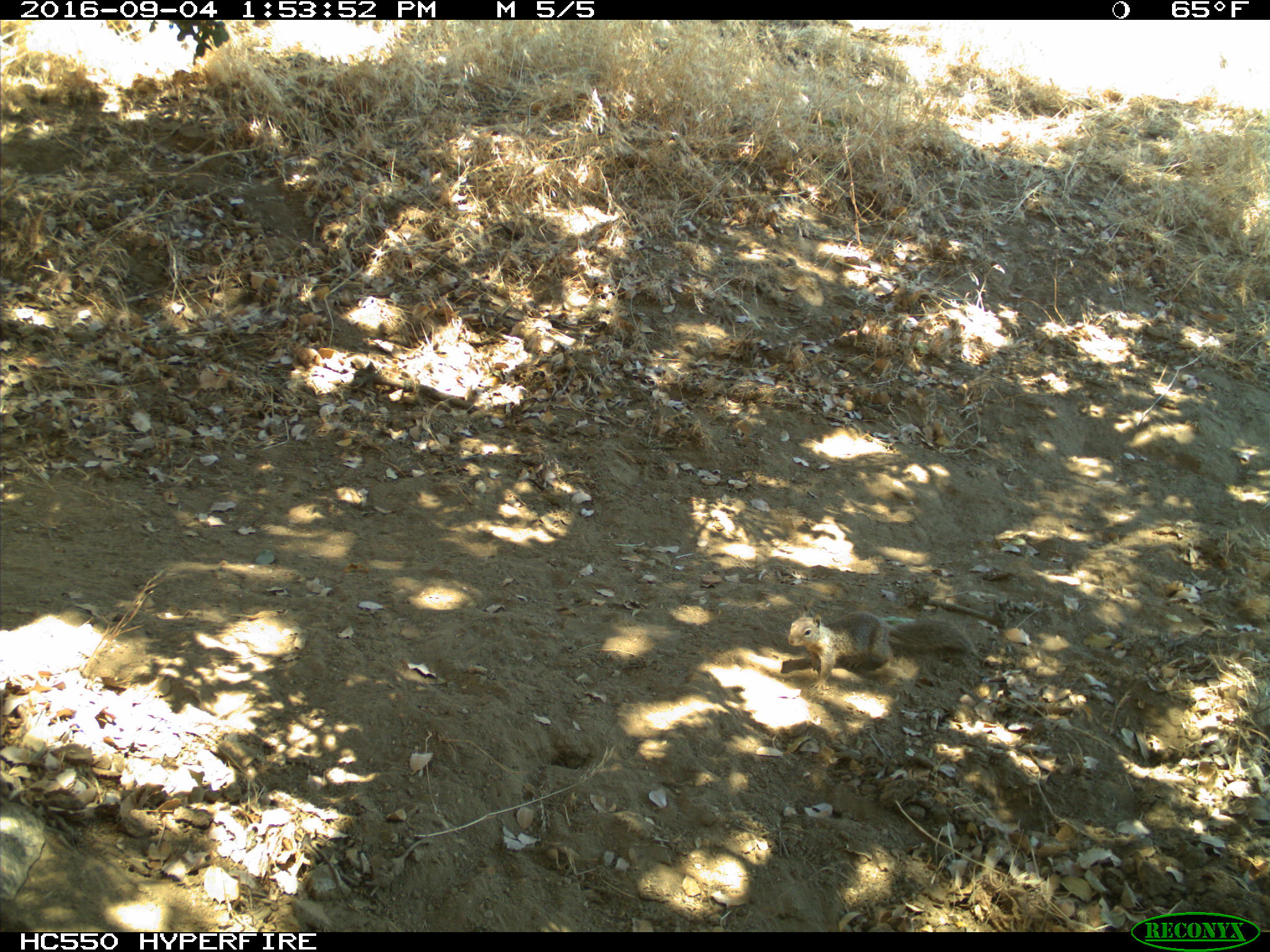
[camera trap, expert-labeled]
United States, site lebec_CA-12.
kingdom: Animalia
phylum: Chordata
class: Mammalia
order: Rodentia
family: Sciuridae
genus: Otospermophilus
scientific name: Otospermophilus beecheyi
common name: california ground squirrel